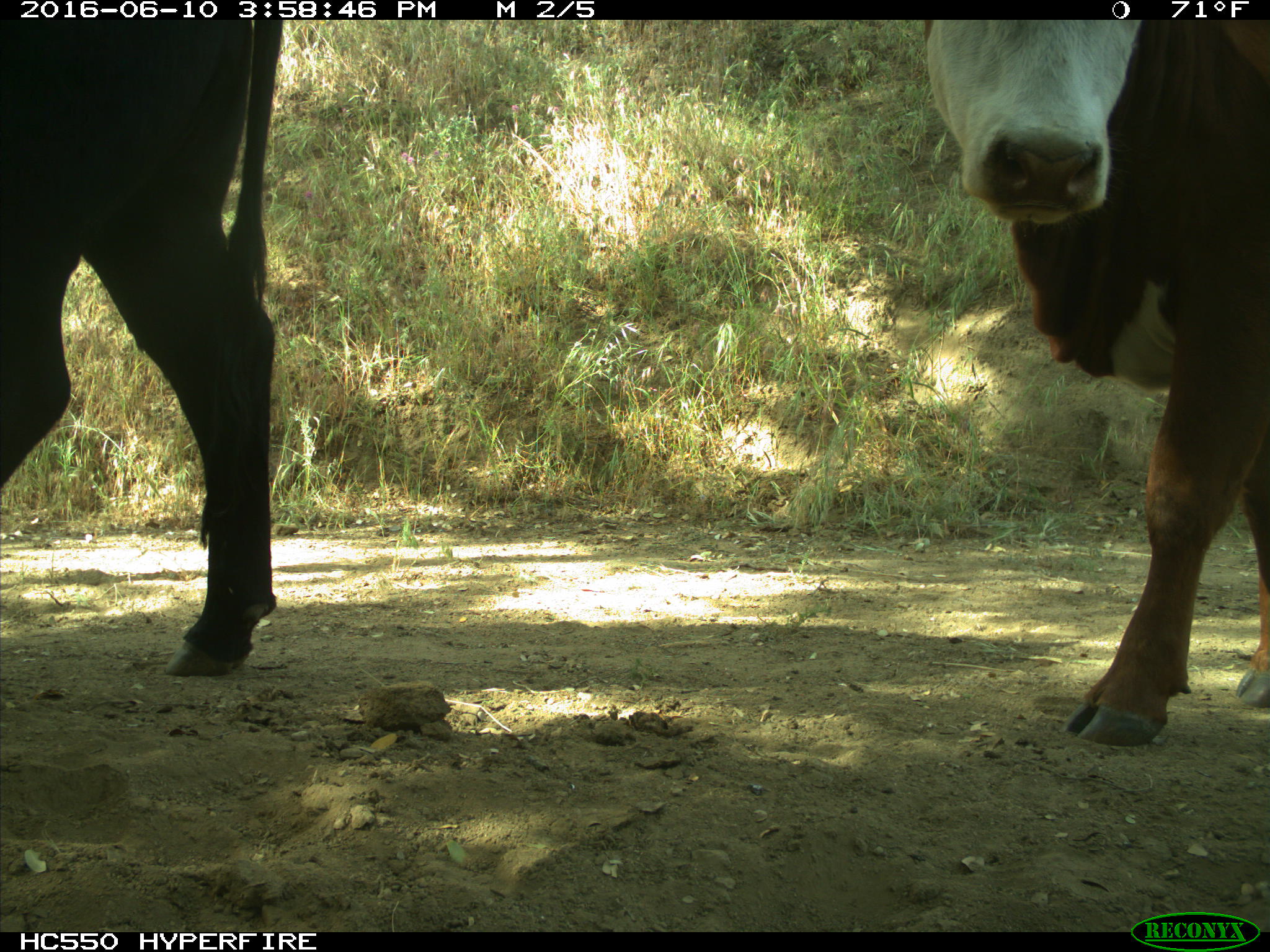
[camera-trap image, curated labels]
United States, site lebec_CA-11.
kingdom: Animalia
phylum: Chordata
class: Mammalia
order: Artiodactyla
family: Bovidae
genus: Bos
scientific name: Bos taurus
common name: domestic cow